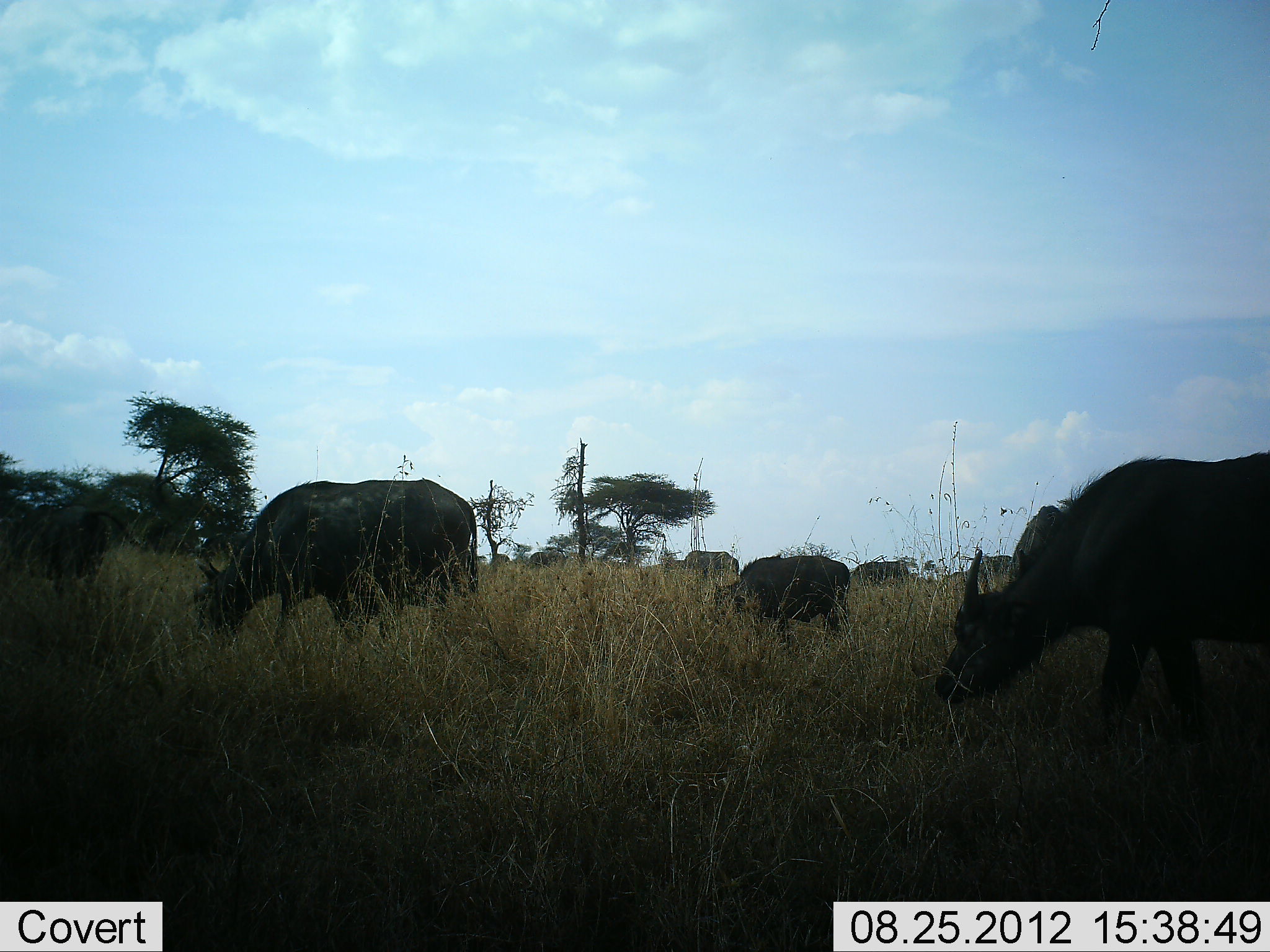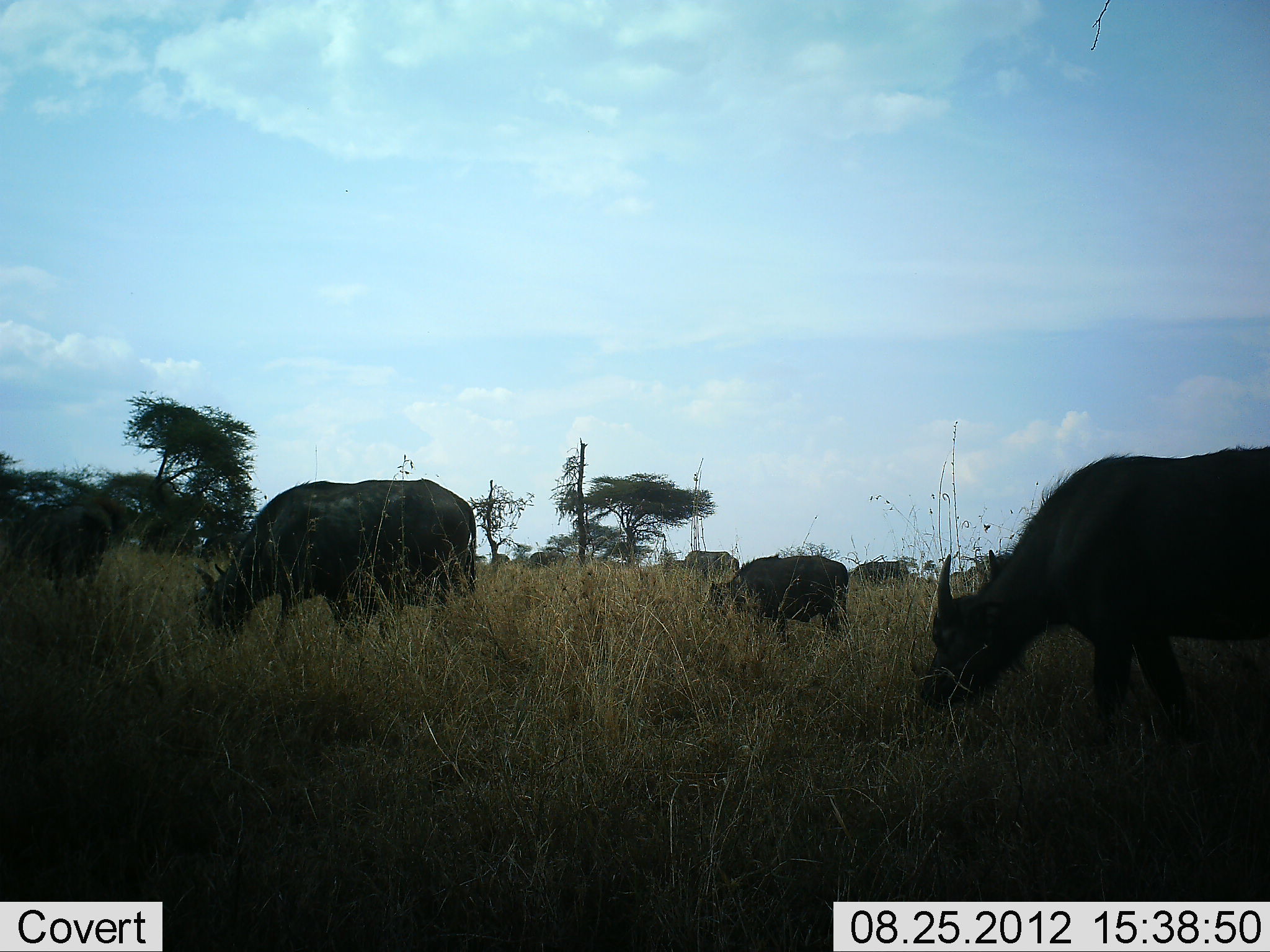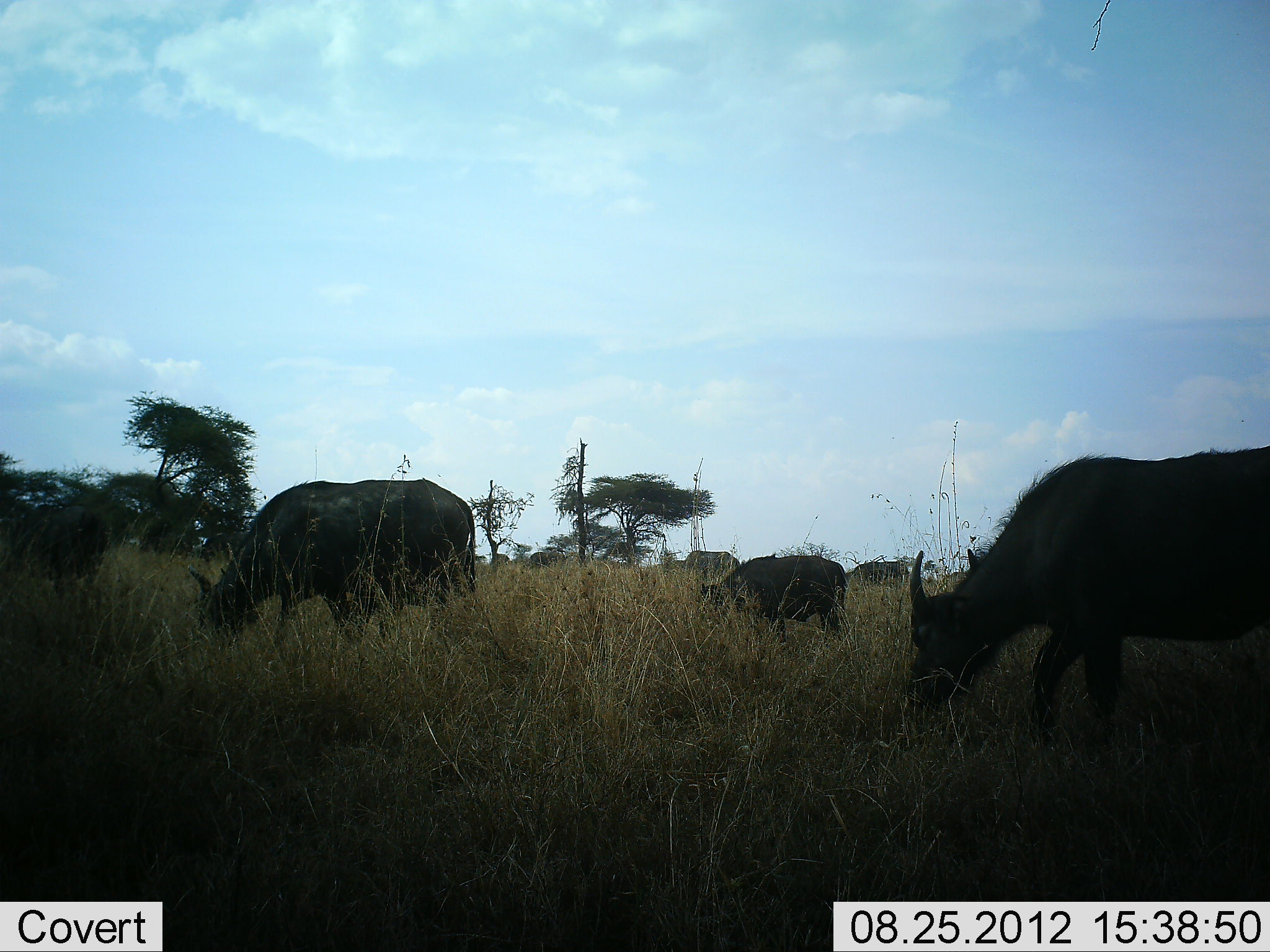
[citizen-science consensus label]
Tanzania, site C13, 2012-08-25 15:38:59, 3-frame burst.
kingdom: Animalia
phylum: Chordata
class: Mammalia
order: Artiodactyla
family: Bovidae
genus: Syncerus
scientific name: Syncerus caffer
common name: cape buffalo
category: buffalo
Buffalo (cape buffalo) (Syncerus caffer), count 7. Behavior (volunteer vote fractions): standing 30%, resting 0%, moving 10%, interacting 0%. Young present (vote fraction): 10%. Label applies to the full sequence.